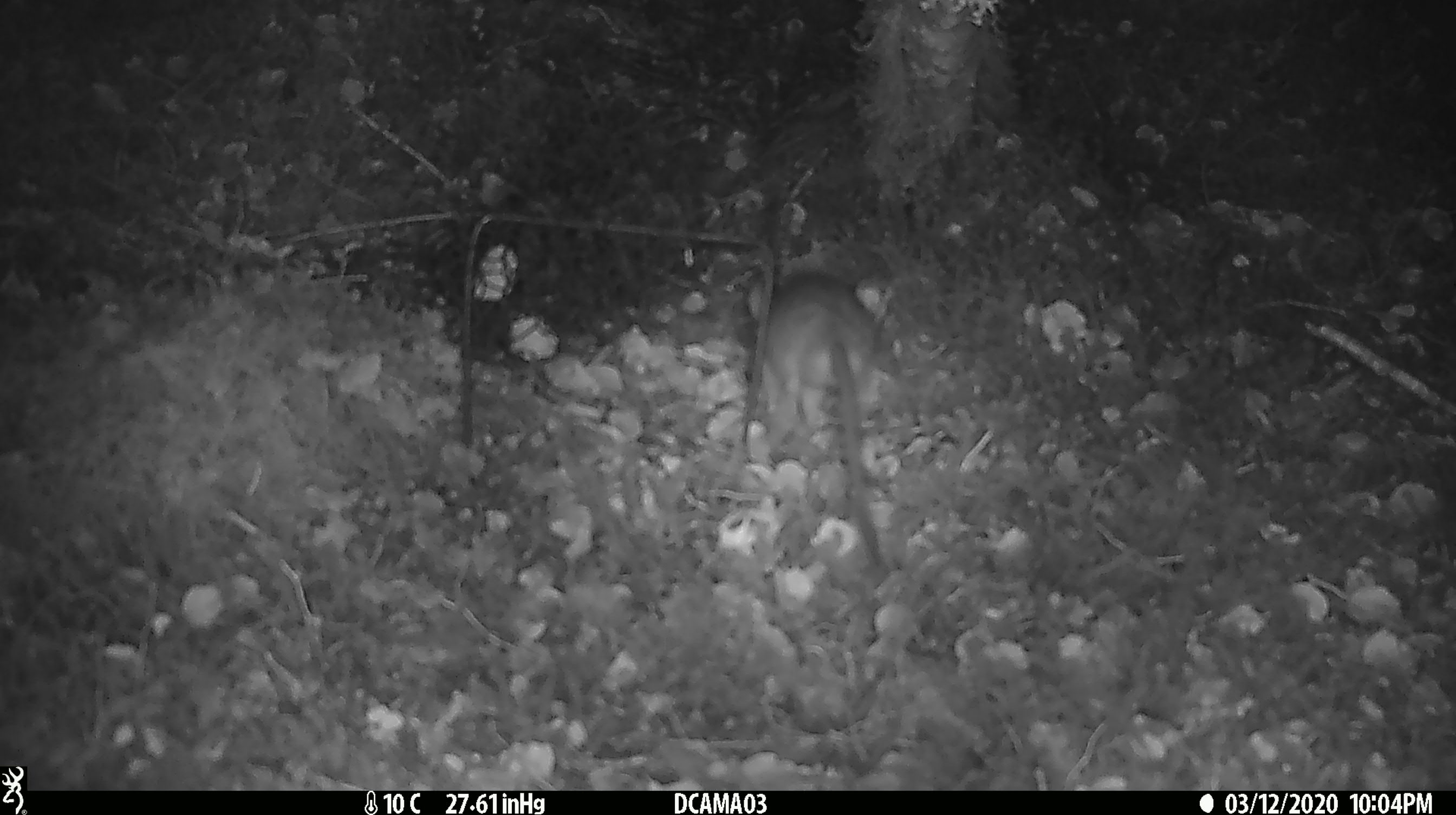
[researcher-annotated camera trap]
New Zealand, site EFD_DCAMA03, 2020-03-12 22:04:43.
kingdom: Animalia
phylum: Chordata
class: Mammalia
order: Rodentia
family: Muridae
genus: Rattus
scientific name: Rattus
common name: rat